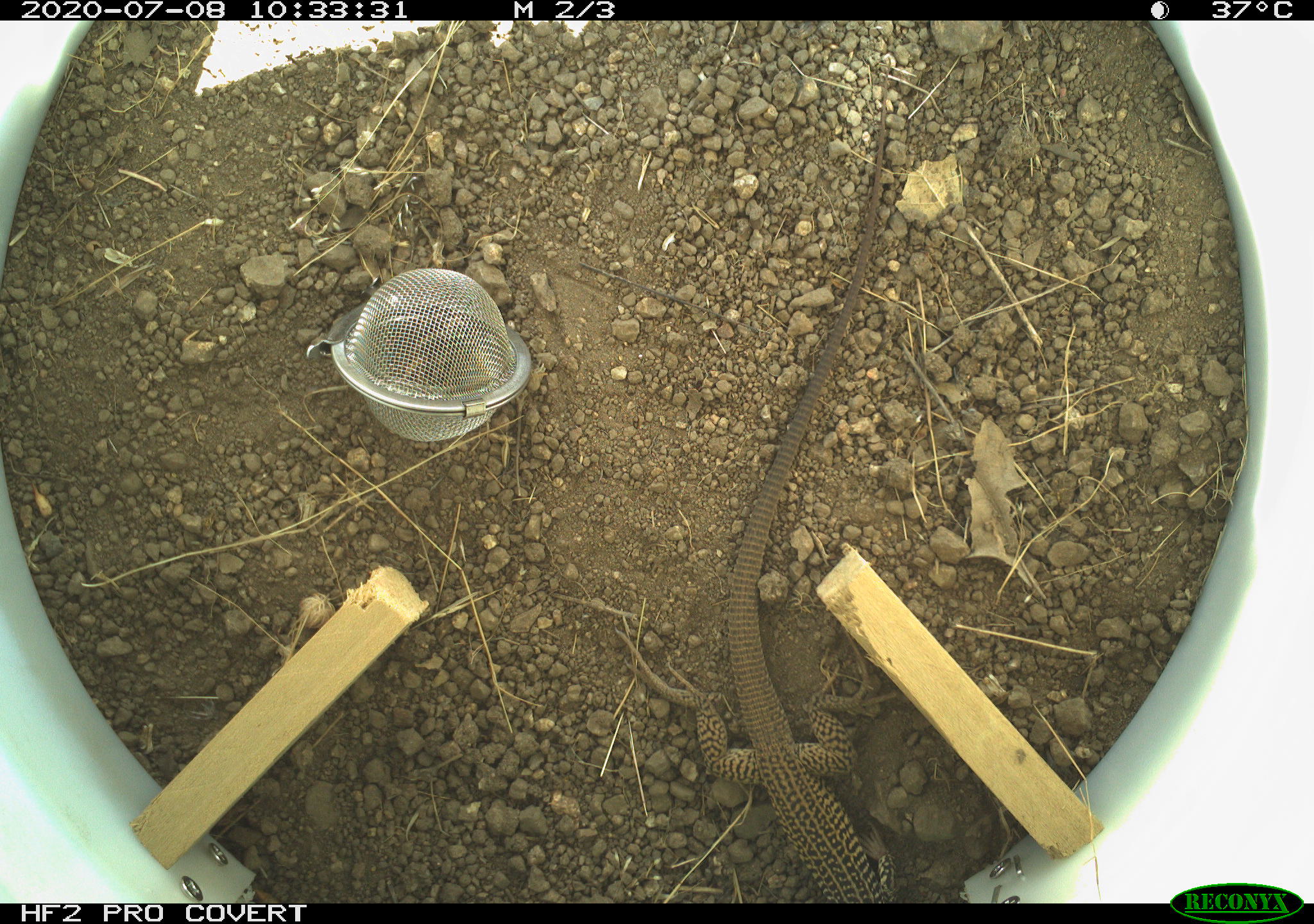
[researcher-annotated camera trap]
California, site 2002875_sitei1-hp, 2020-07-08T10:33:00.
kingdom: Animalia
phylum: Chordata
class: Reptilia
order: Squamata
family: Teiidae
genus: Aspidoscelis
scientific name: Aspidoscelis tigris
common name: western whiptail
Western whiptail (Aspidoscelis tigris).